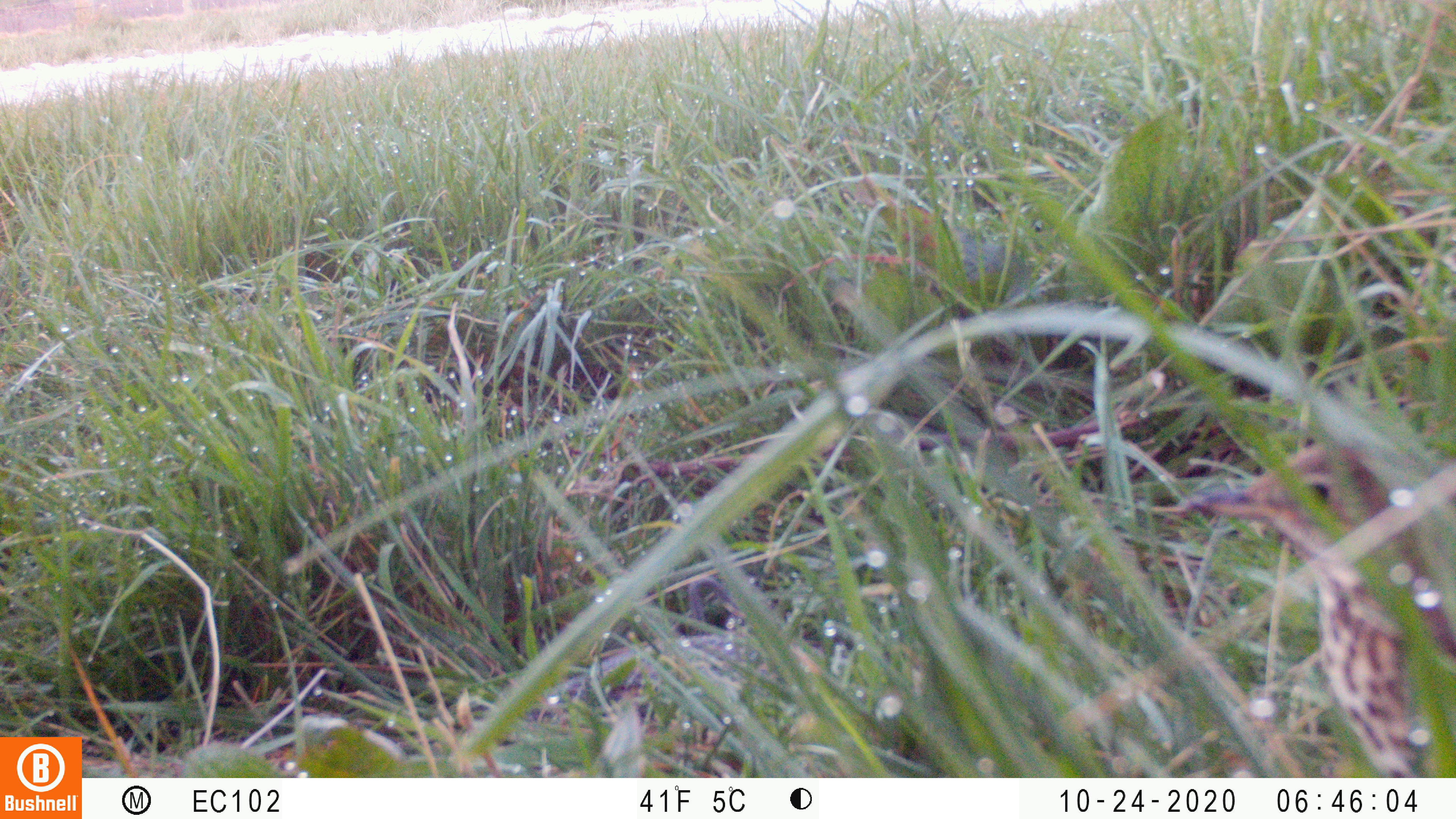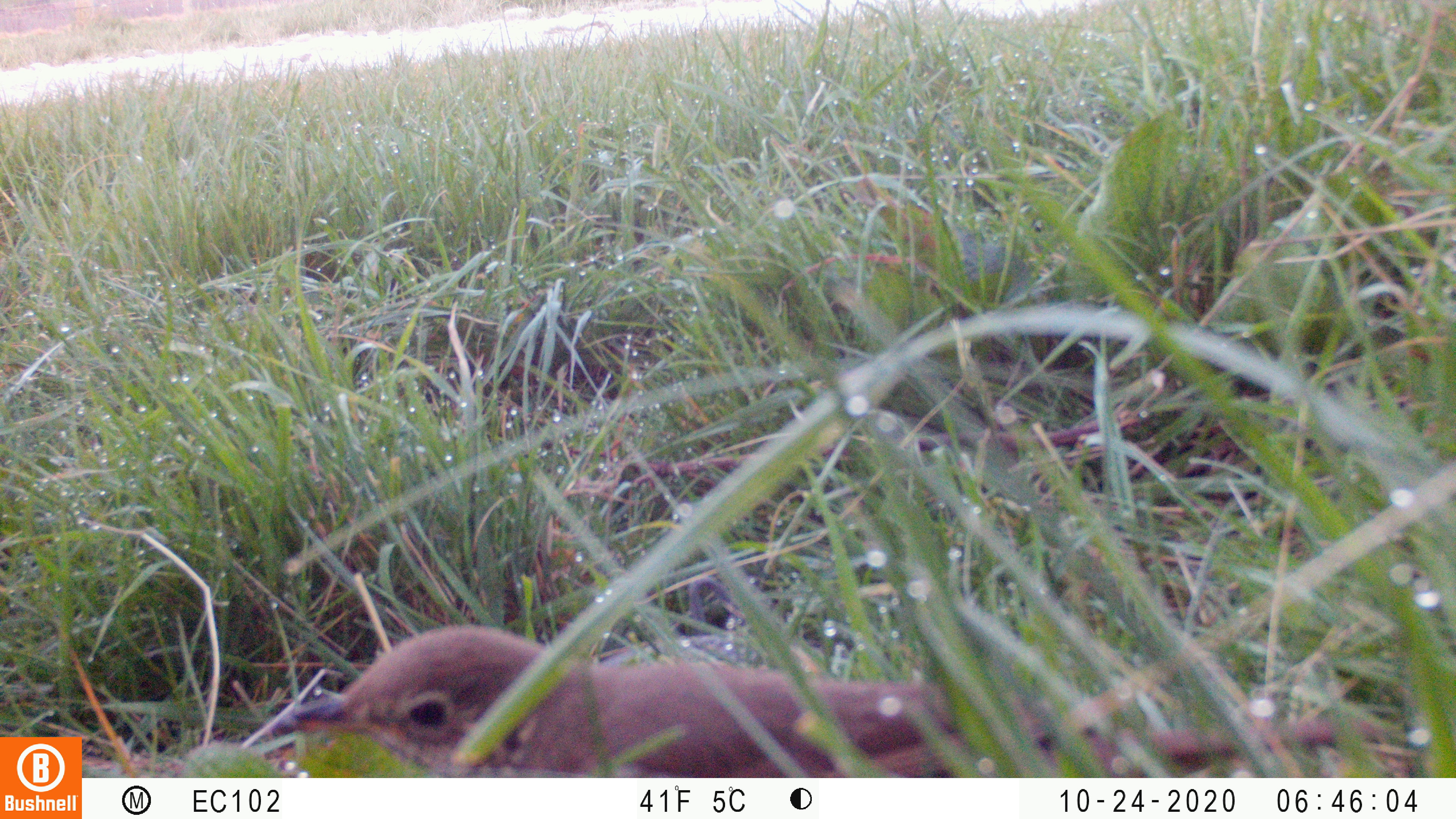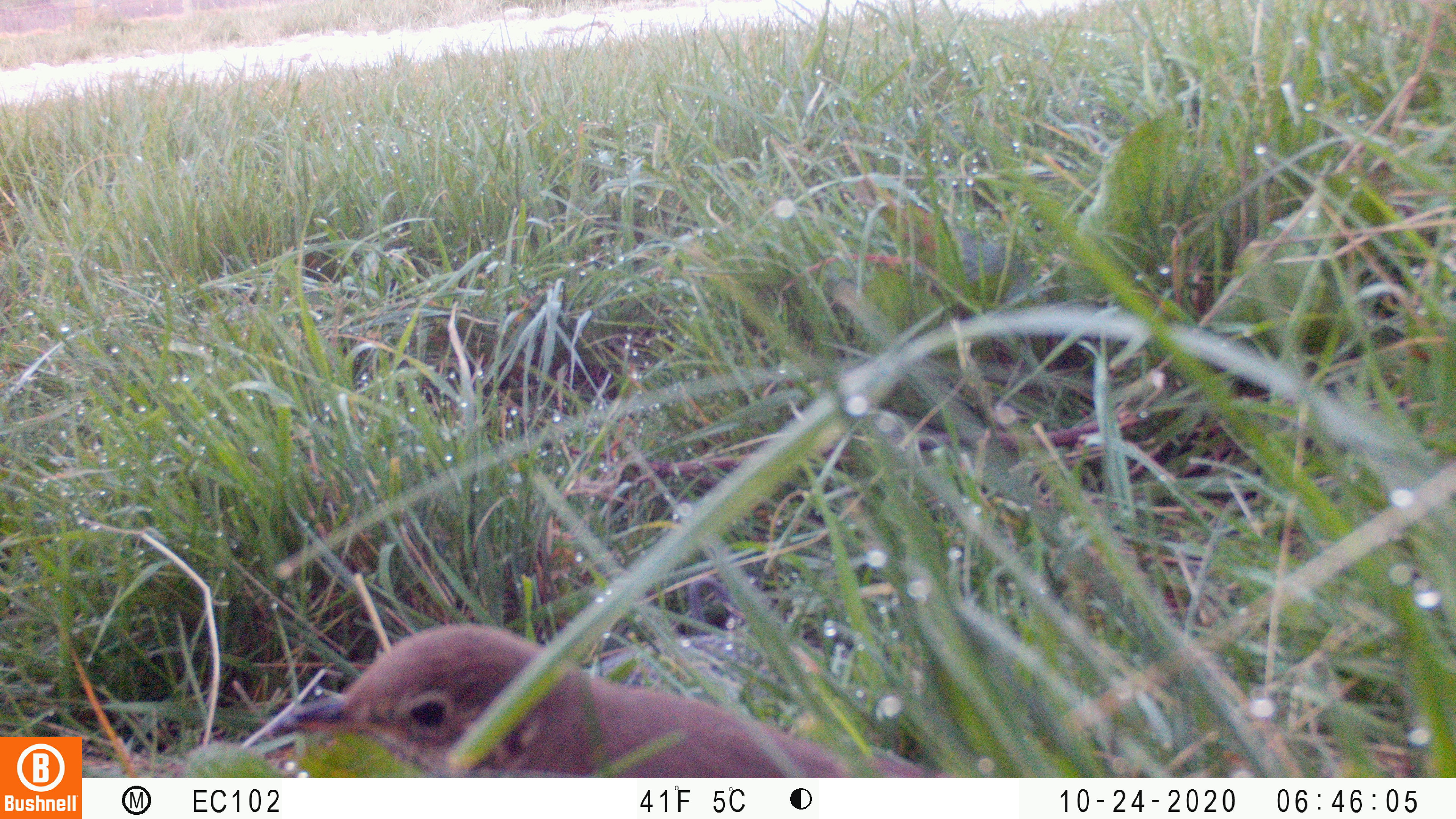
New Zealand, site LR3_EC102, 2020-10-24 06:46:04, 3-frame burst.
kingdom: Animalia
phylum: Chordata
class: Aves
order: Passeriformes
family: Turdidae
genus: Turdus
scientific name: Turdus philomelos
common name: song thrush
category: thrush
Thrush (song thrush) (Turdus philomelos).